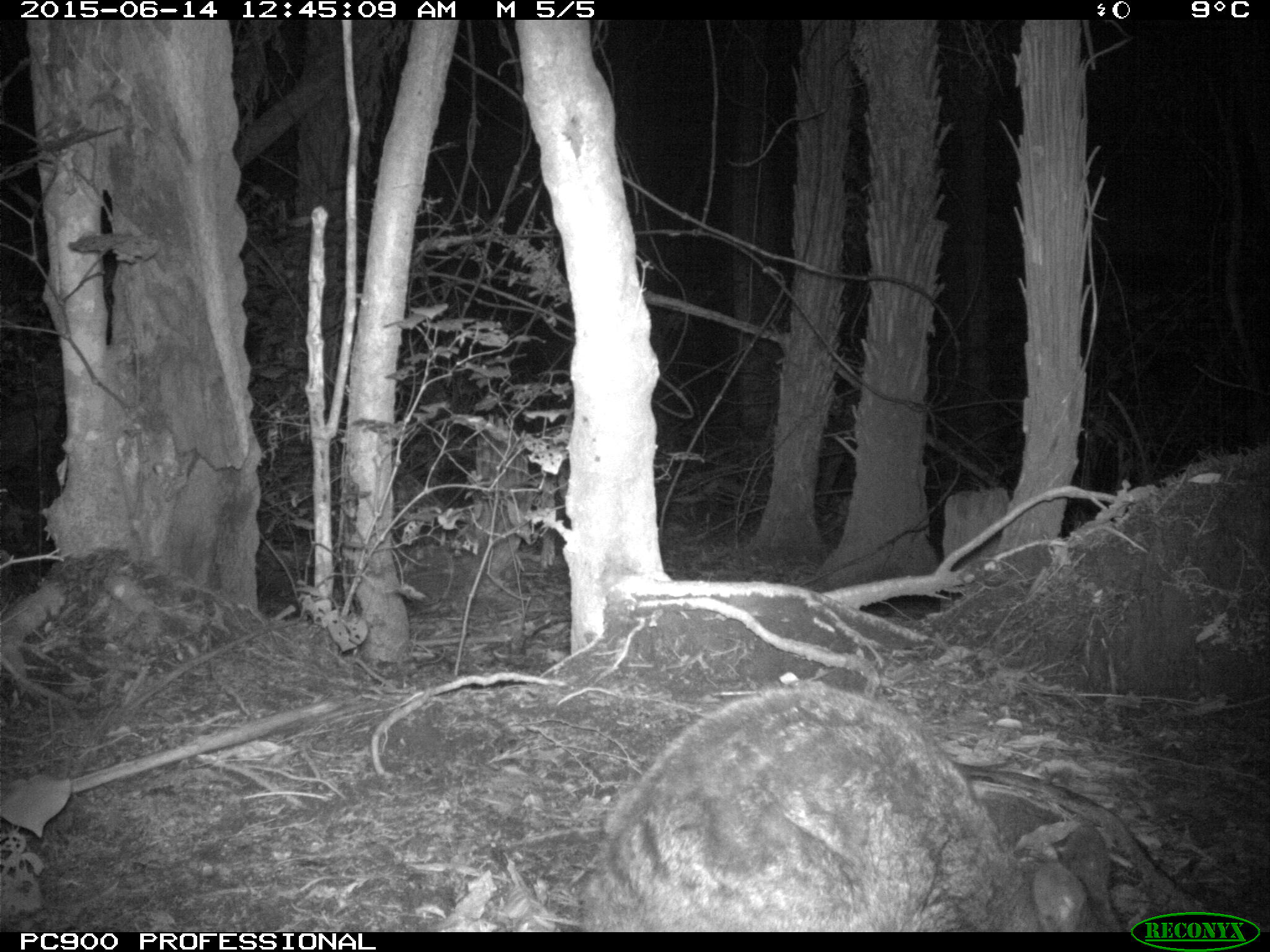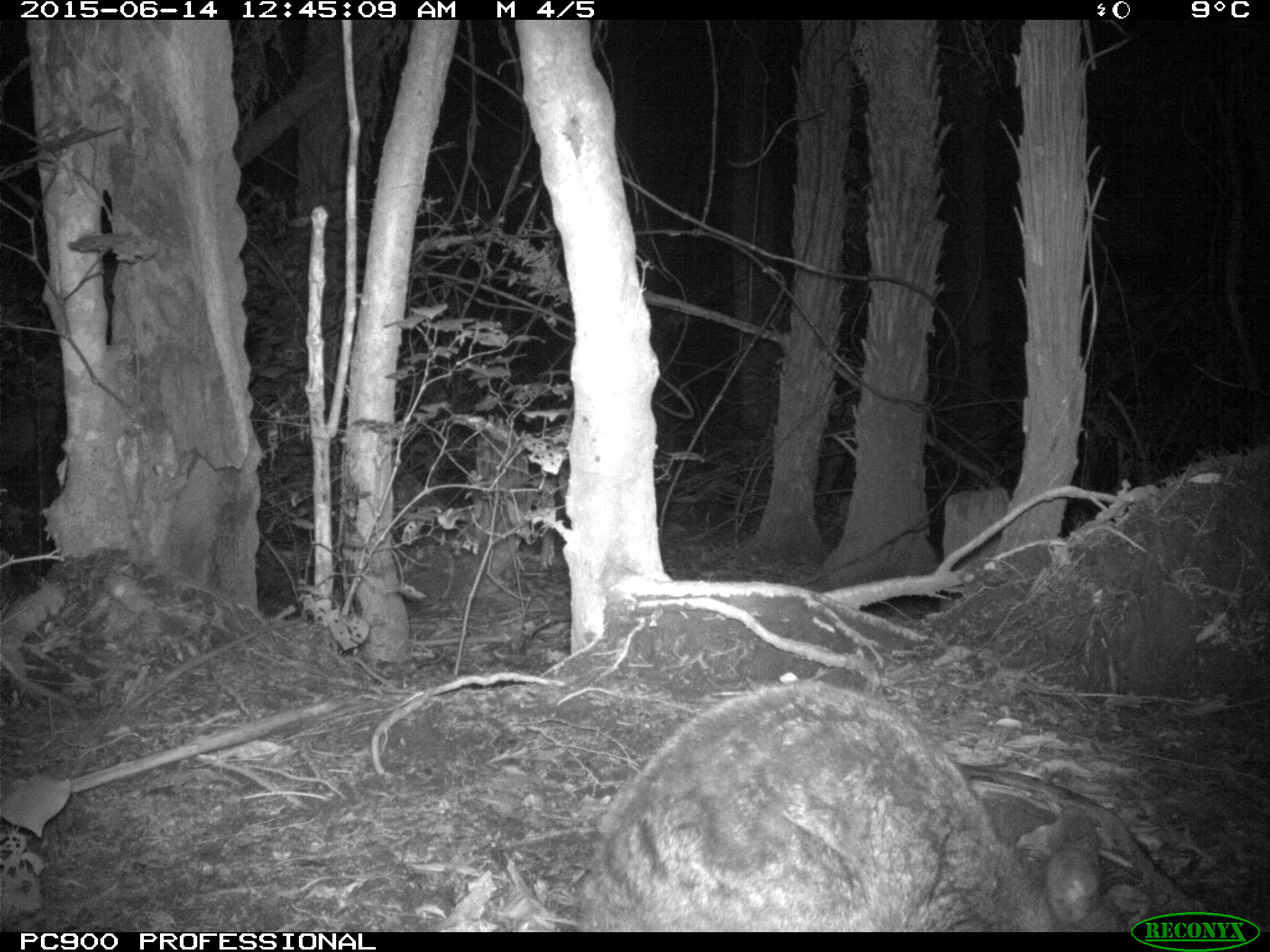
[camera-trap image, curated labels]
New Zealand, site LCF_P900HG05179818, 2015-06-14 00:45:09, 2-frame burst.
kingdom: Animalia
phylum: Chordata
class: Mammalia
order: Diprotodontia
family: Macropodidae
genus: Notamacropus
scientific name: Notamacropus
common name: wallaby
Wallaby (Notamacropus).